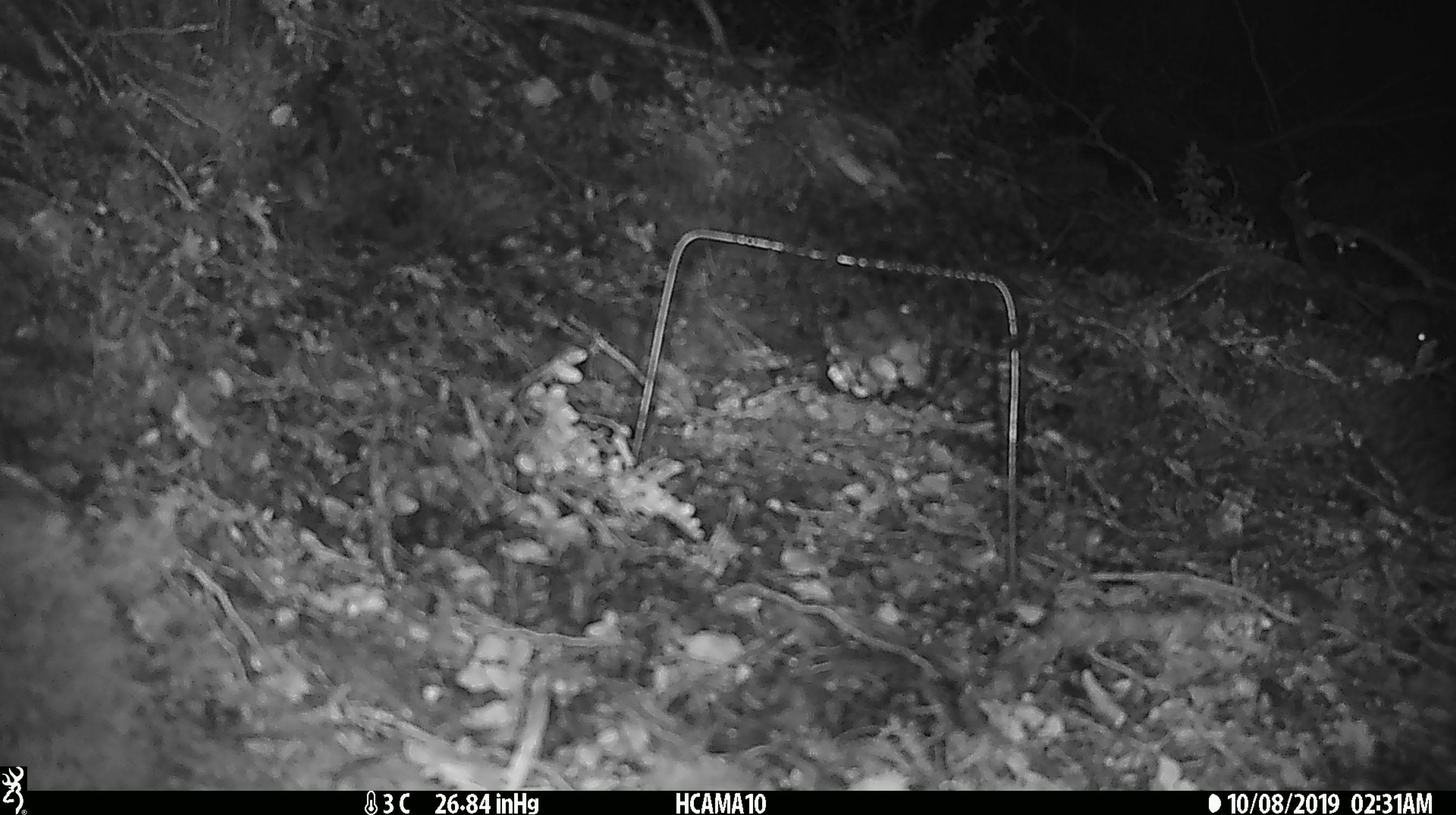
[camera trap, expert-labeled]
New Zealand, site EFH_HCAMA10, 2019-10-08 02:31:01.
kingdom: Animalia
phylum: Chordata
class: Mammalia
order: Rodentia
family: Muridae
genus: Mus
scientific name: Mus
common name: mouse